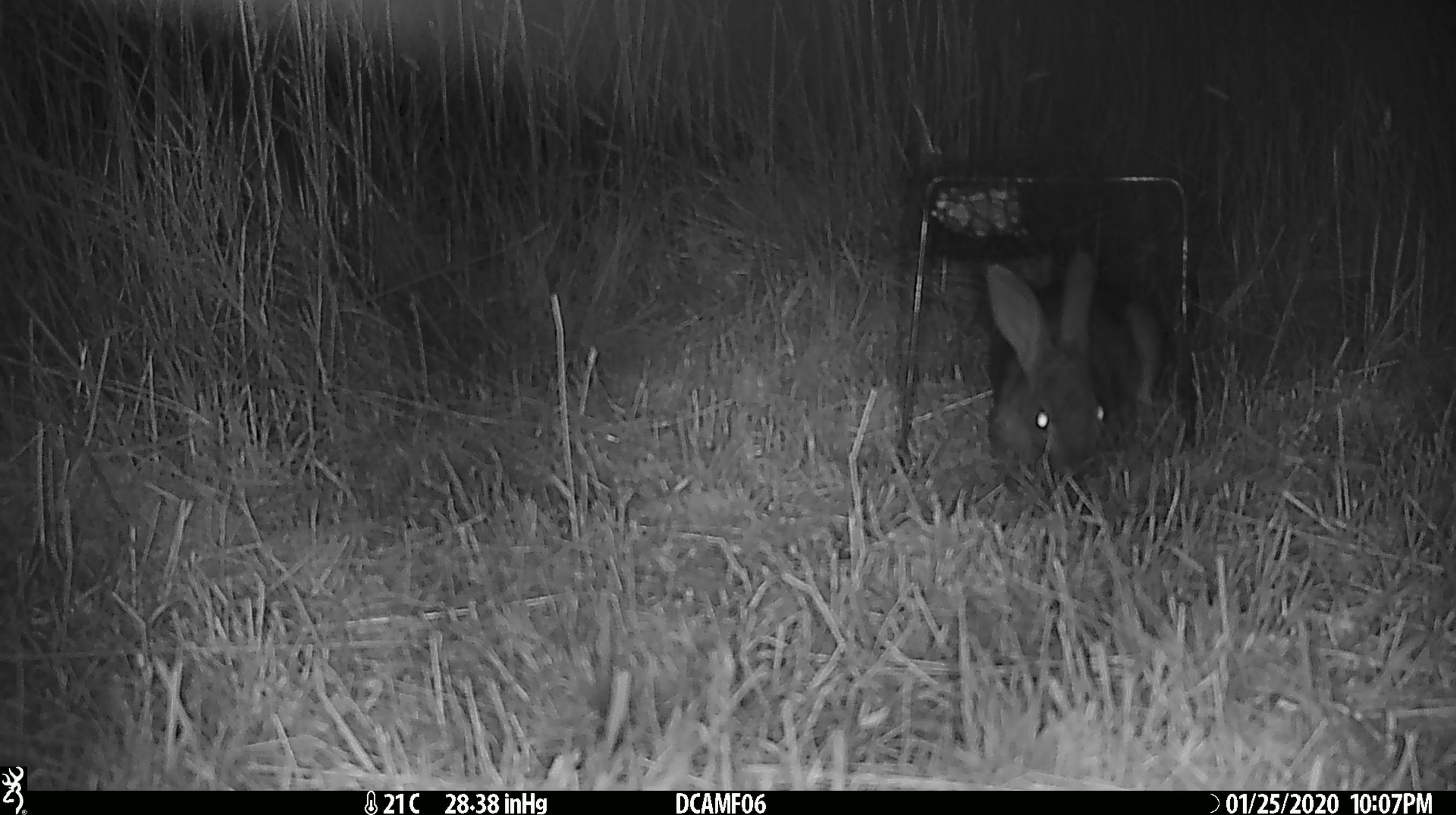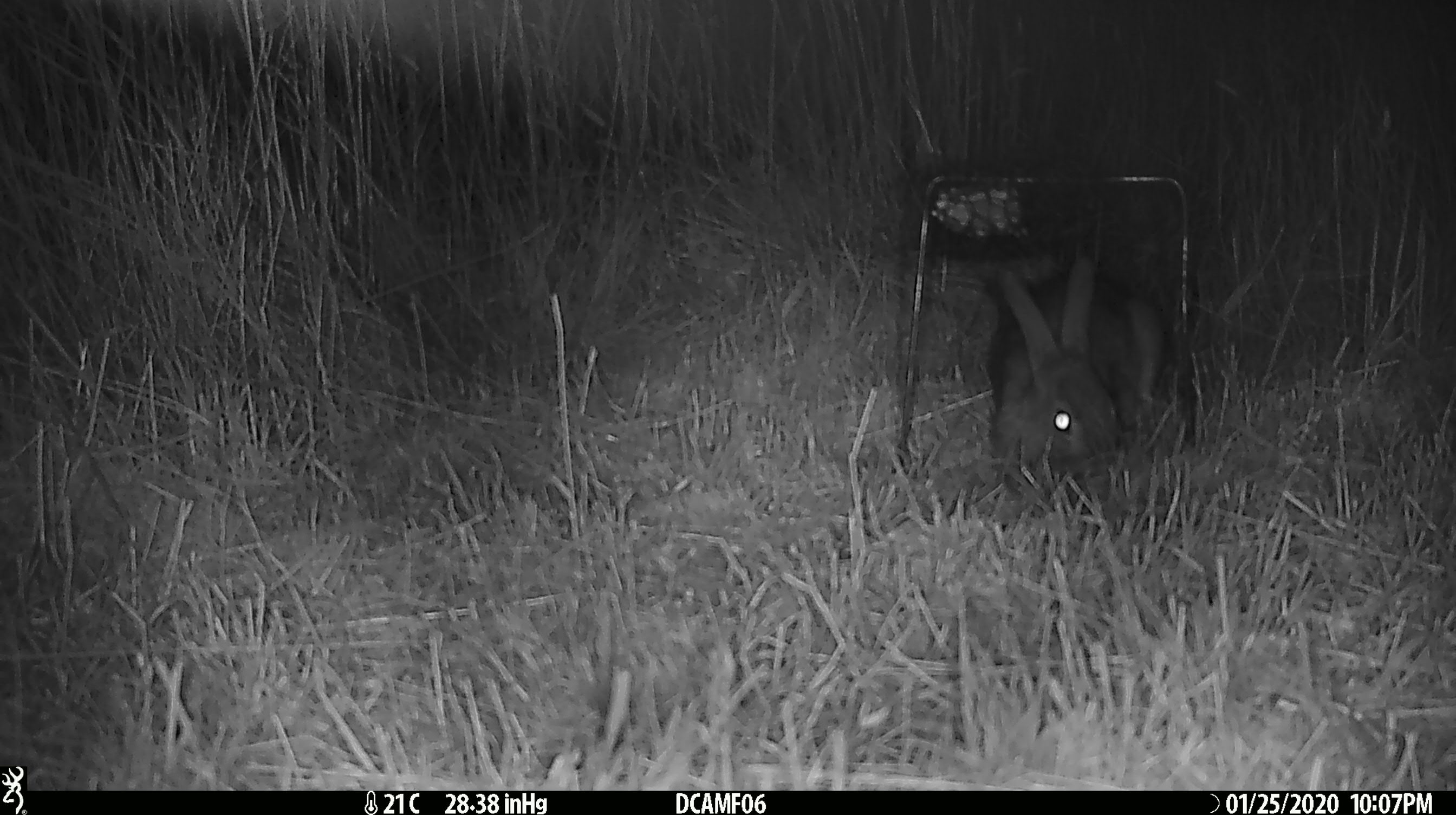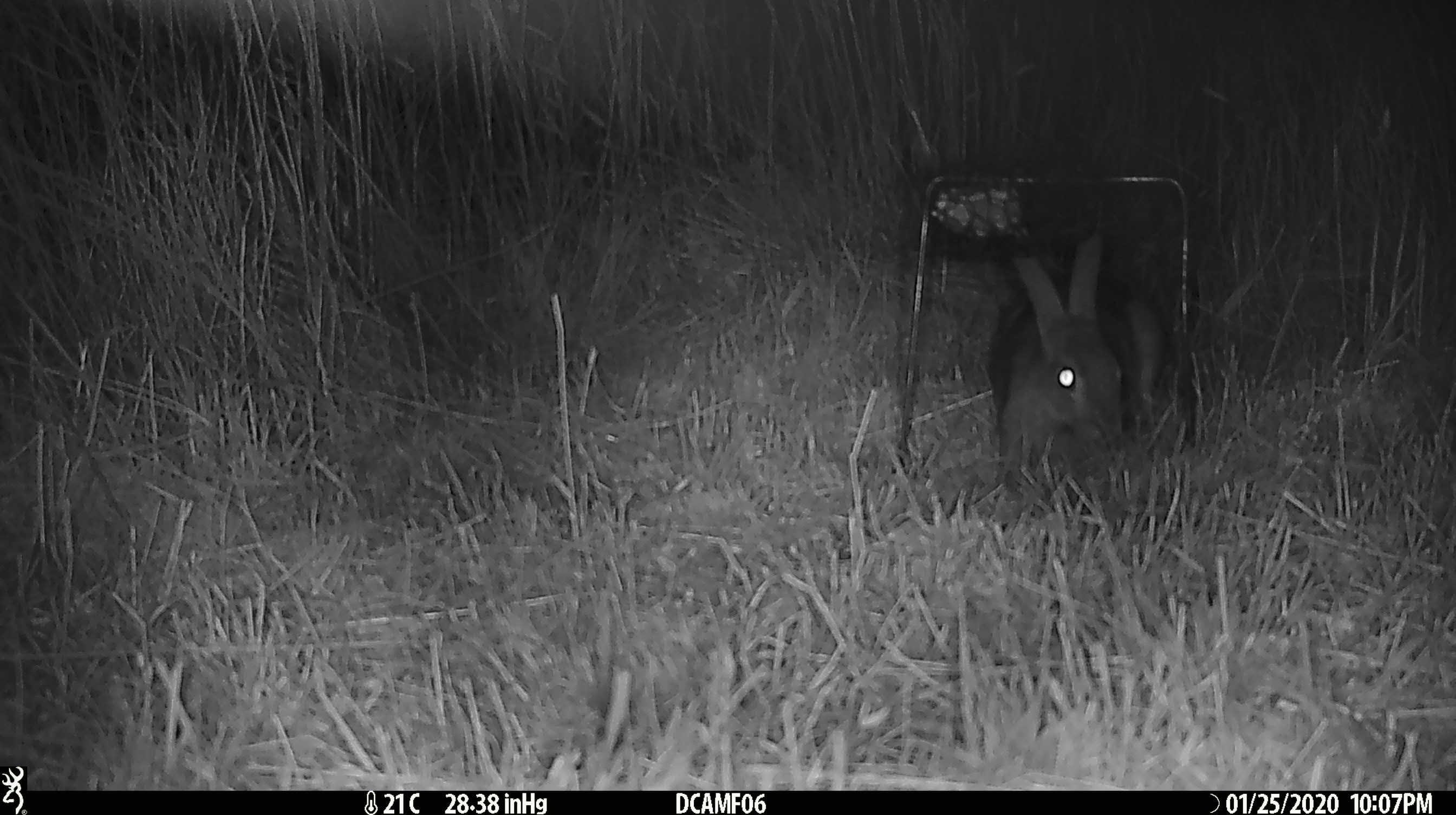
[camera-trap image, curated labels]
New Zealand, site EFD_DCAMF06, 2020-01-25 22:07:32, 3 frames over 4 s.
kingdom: Animalia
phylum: Chordata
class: Mammalia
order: Lagomorpha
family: Leporidae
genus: Oryctolagus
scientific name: Oryctolagus cuniculus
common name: european rabbit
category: rabbit